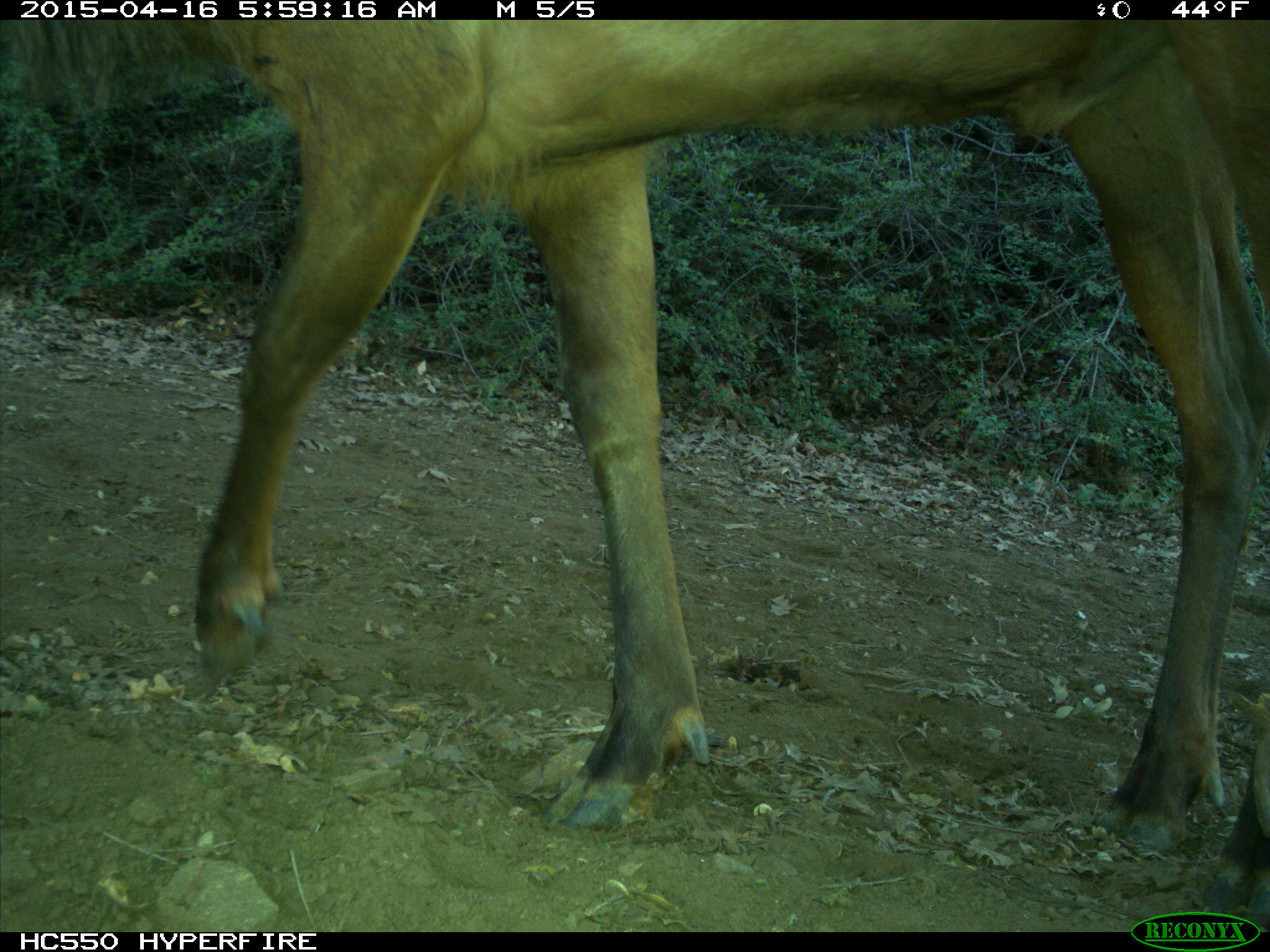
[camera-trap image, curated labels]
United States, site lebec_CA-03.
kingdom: Animalia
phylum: Chordata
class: Mammalia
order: Artiodactyla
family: Cervidae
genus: Cervus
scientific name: Cervus canadensis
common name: elk